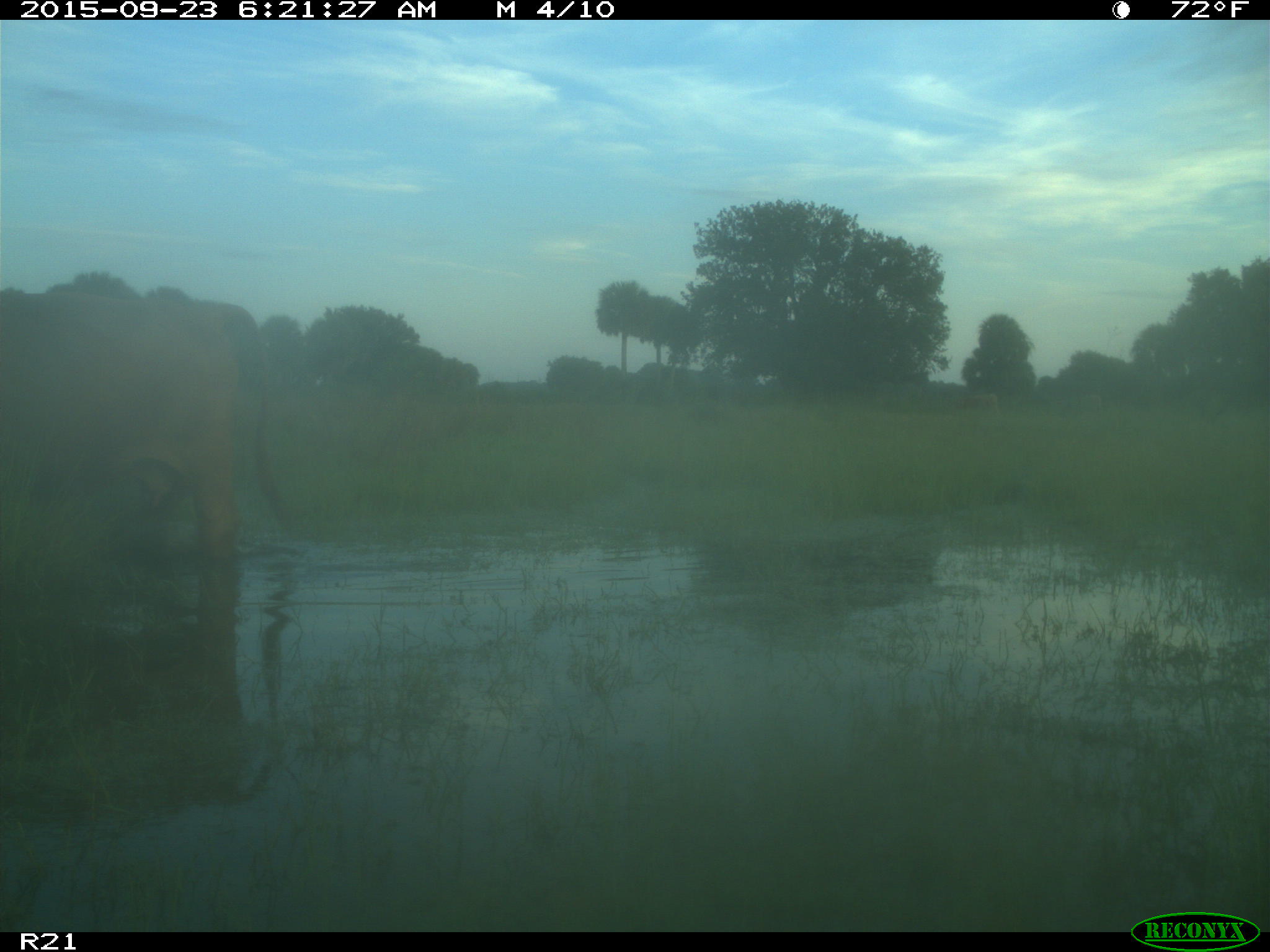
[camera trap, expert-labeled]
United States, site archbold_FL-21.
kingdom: Animalia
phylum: Chordata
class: Mammalia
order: Artiodactyla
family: Bovidae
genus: Bos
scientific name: Bos taurus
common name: domestic cow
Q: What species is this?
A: Bos taurus (domestic cow).